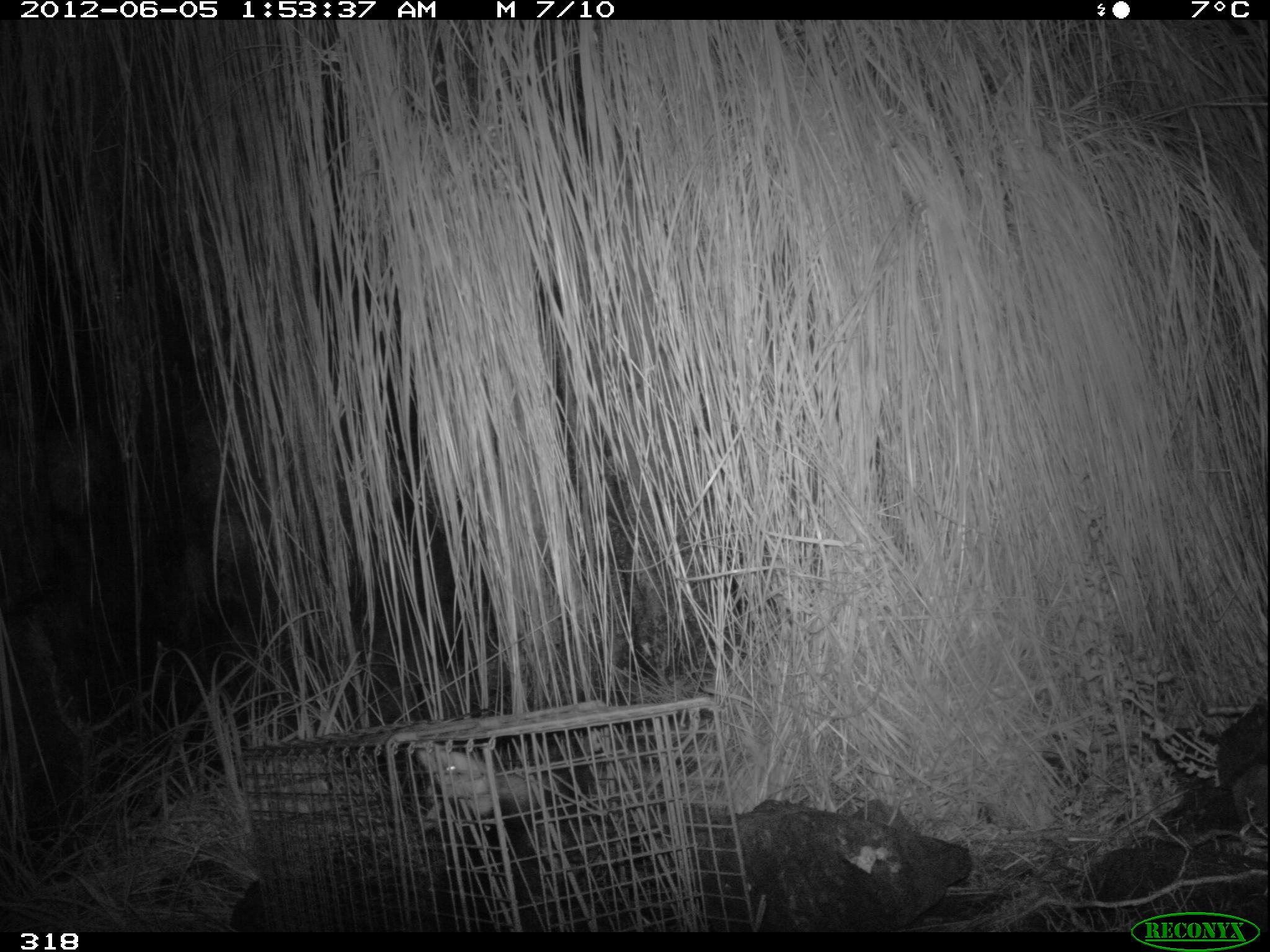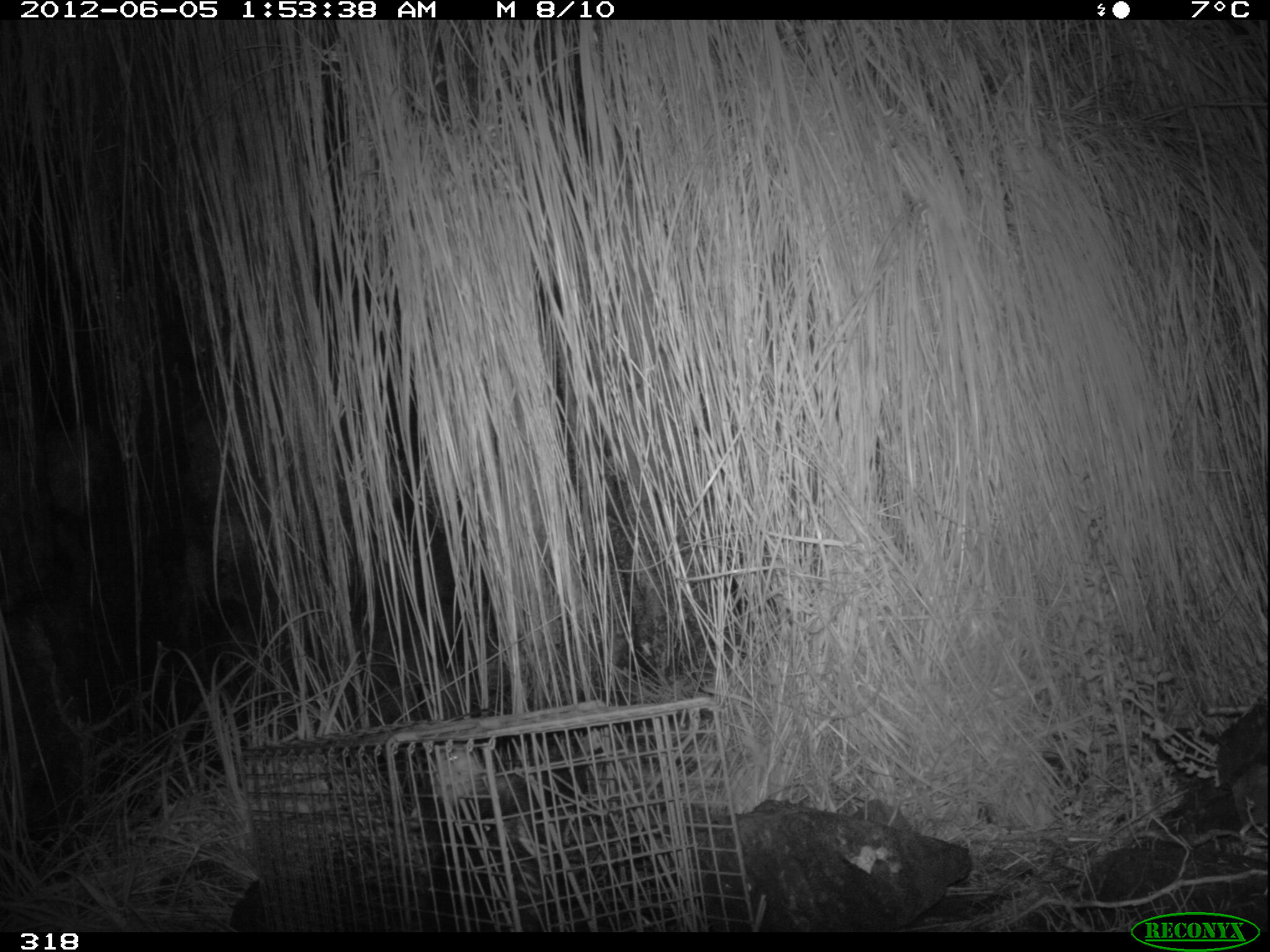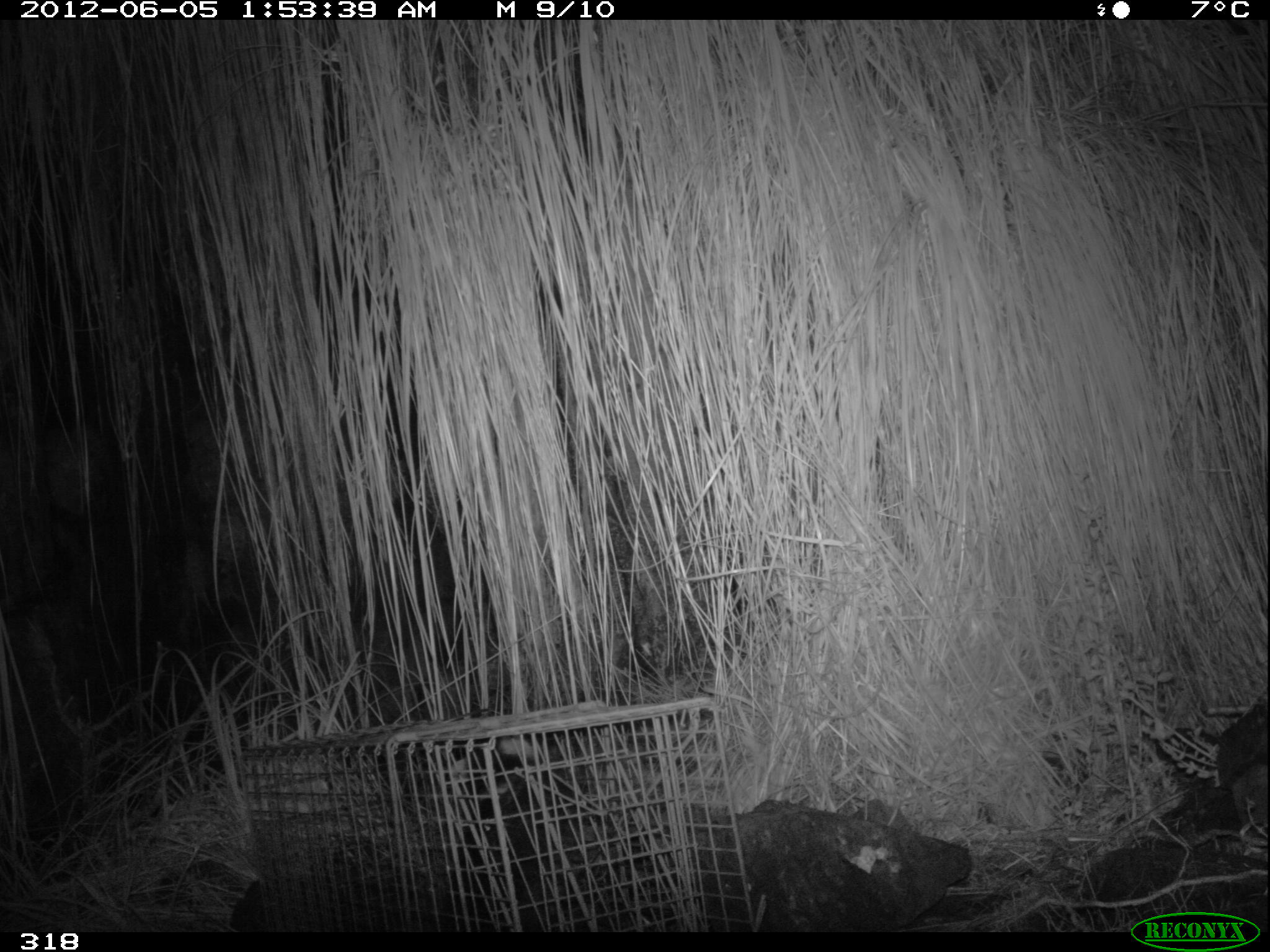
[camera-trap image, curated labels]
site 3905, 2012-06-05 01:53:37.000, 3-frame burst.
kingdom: Animalia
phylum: Chordata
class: Mammalia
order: Didelphimorphia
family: Didelphidae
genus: Didelphis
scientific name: Didelphis pernigra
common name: andean white-eared opossum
Didelphis pernigra (andean white-eared opossum).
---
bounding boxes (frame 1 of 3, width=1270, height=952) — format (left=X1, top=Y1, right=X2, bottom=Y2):
didelphis pernigra: (left=414, top=742, right=554, bottom=932)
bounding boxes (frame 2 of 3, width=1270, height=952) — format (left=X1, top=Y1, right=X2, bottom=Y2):
didelphis pernigra: (left=422, top=746, right=608, bottom=930)